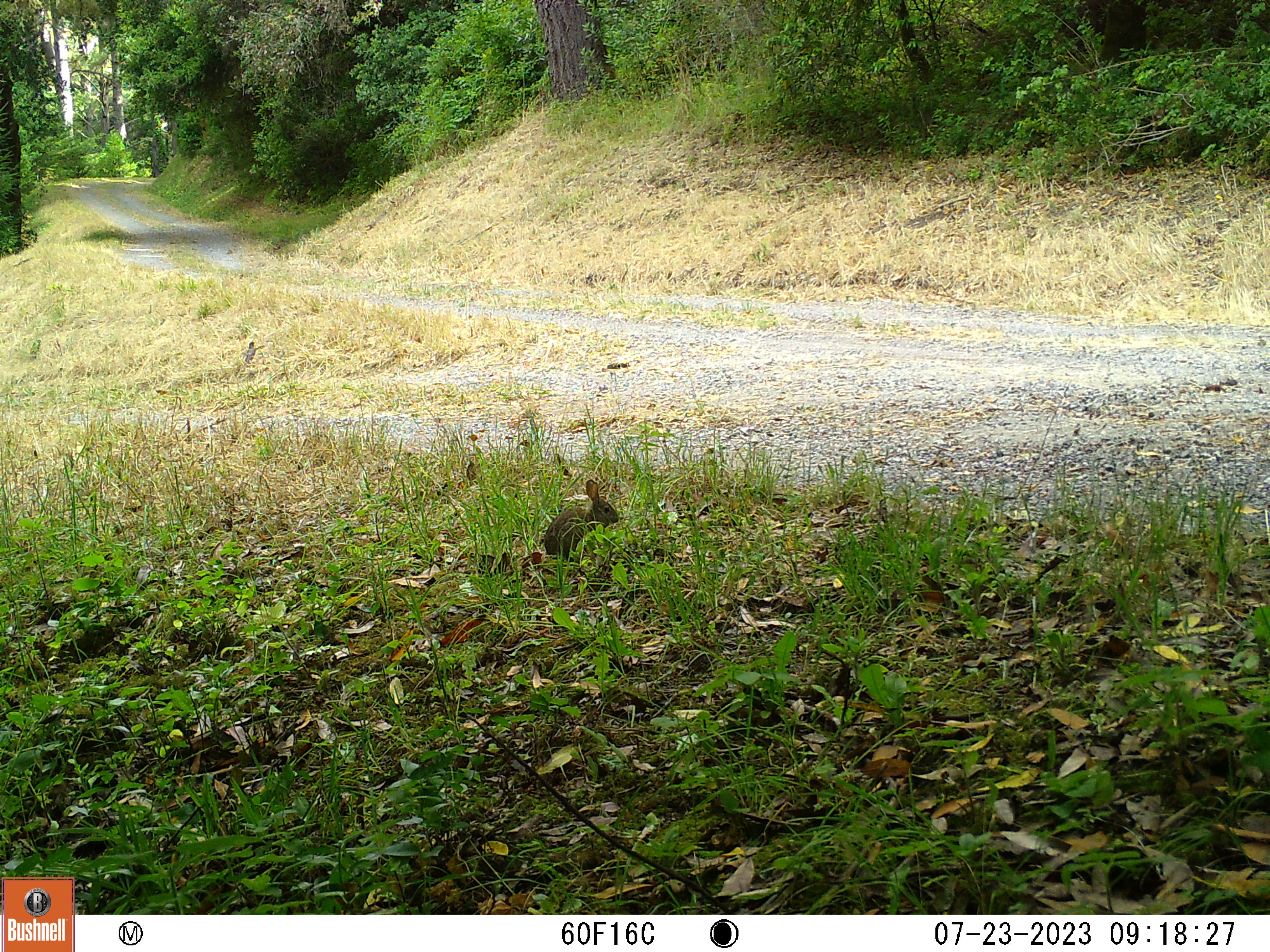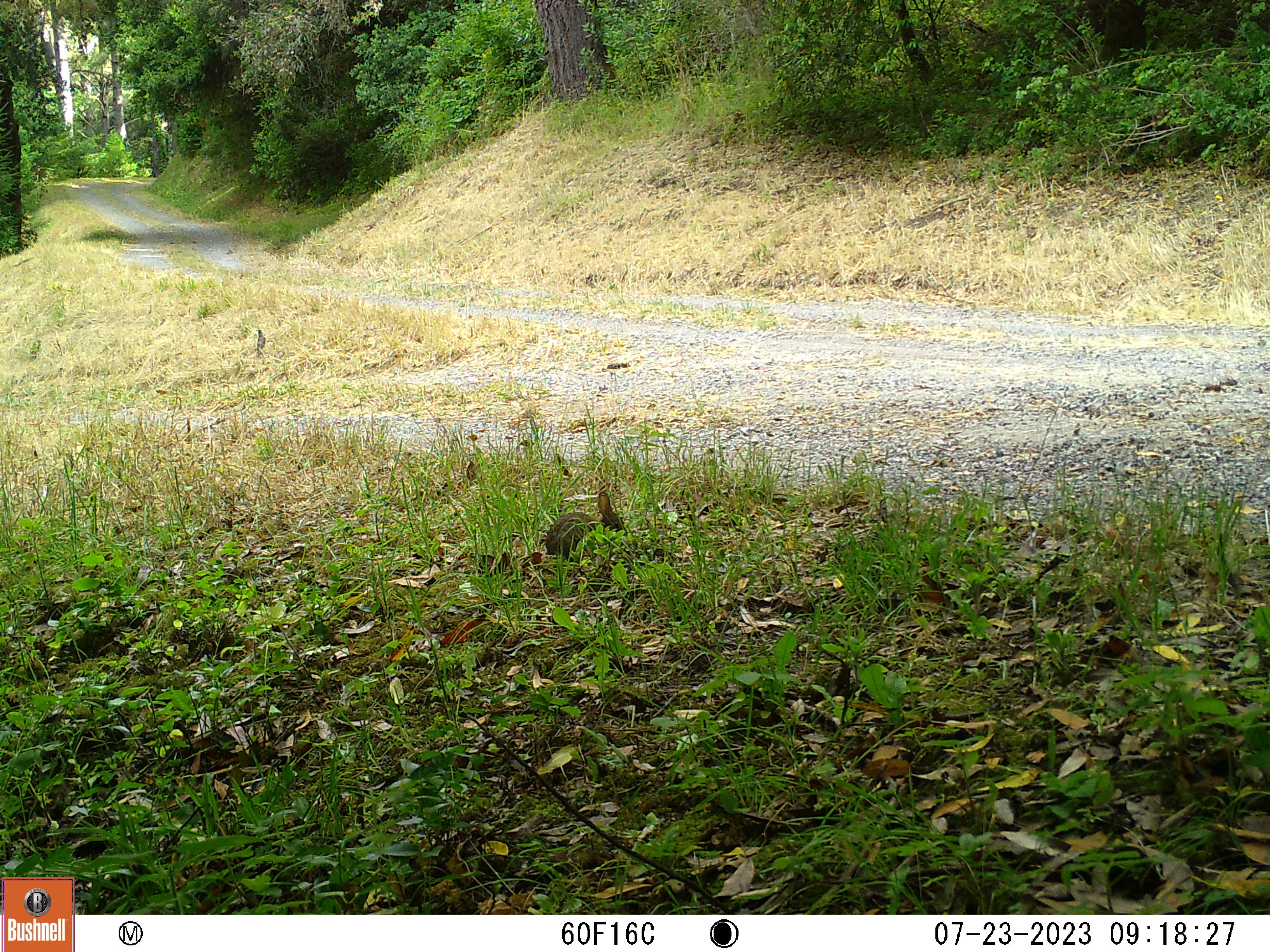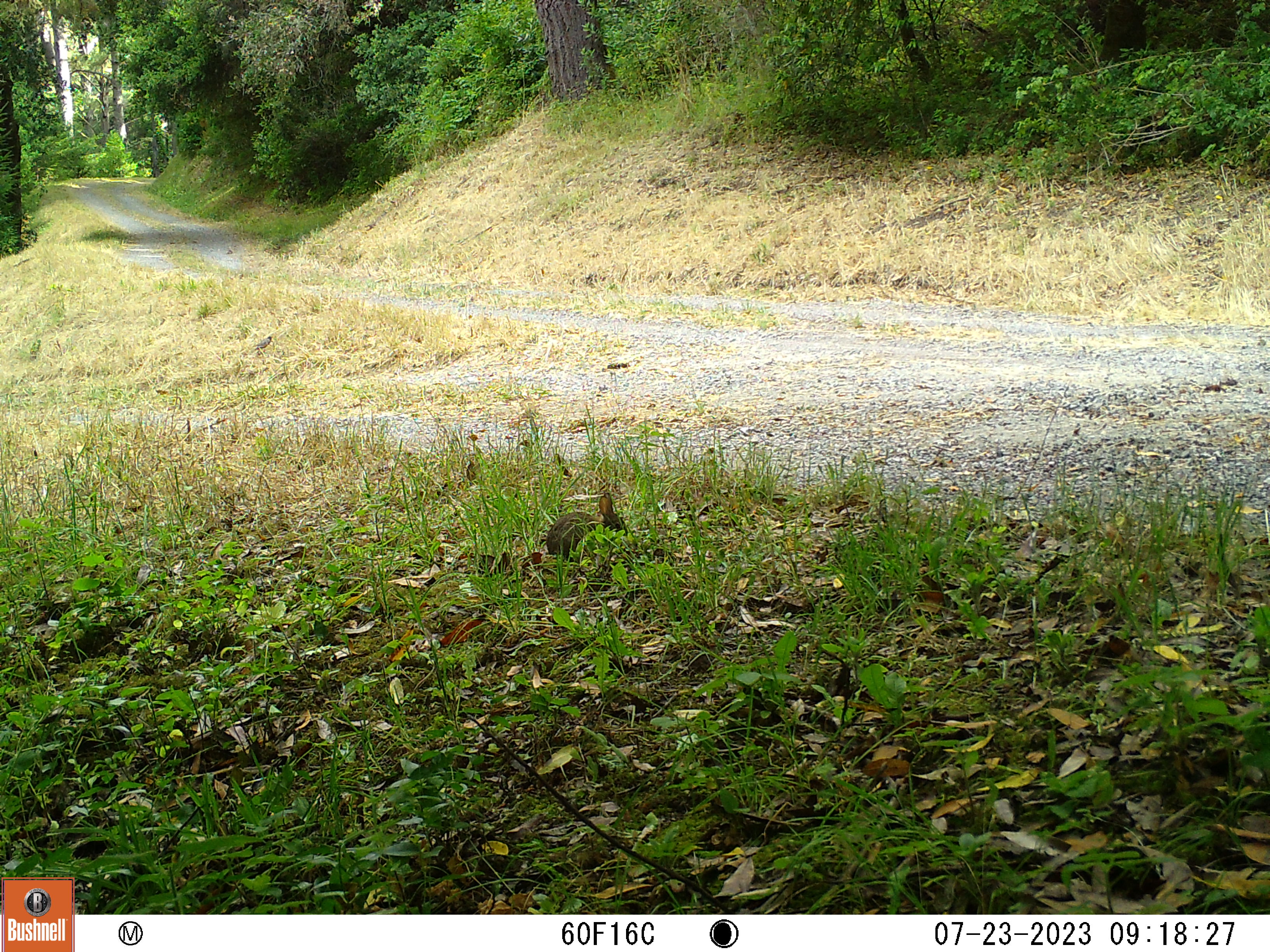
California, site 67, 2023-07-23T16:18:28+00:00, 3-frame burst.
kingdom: Animalia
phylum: Chordata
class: Mammalia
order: Lagomorpha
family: Leporidae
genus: Sylvilagus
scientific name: Sylvilagus bachmani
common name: brush rabbit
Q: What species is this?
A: Brush rabbit (Sylvilagus bachmani).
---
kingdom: Animalia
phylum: Chordata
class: Aves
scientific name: Aves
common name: bird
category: unknown bird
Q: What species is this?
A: Unknown bird (bird) (Aves).